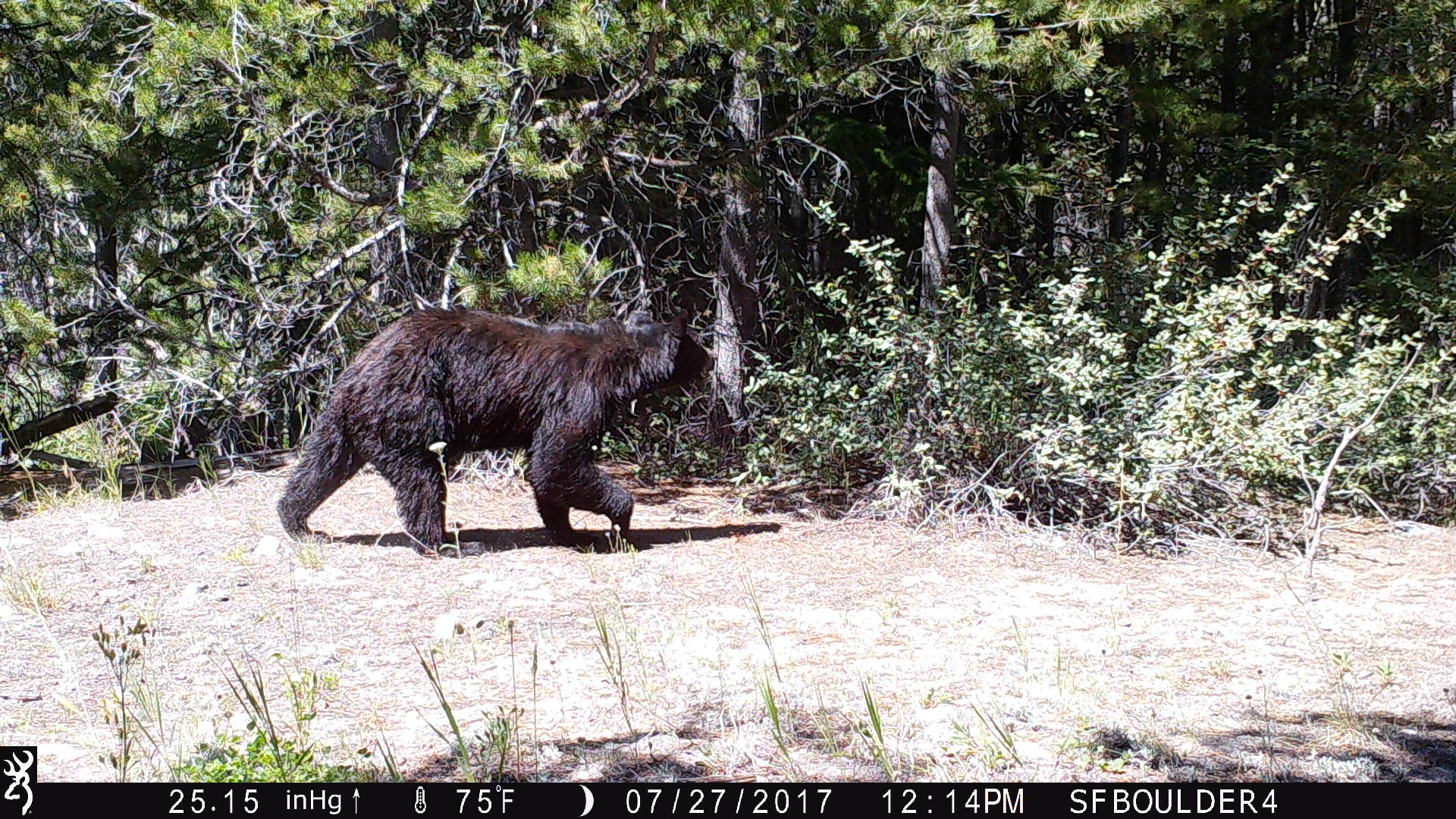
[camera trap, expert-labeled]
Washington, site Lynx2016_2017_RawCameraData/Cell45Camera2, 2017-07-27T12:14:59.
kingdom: Animalia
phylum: Chordata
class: Mammalia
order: Carnivora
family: Ursidae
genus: Ursus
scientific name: Ursus americanus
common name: american black bear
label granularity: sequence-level